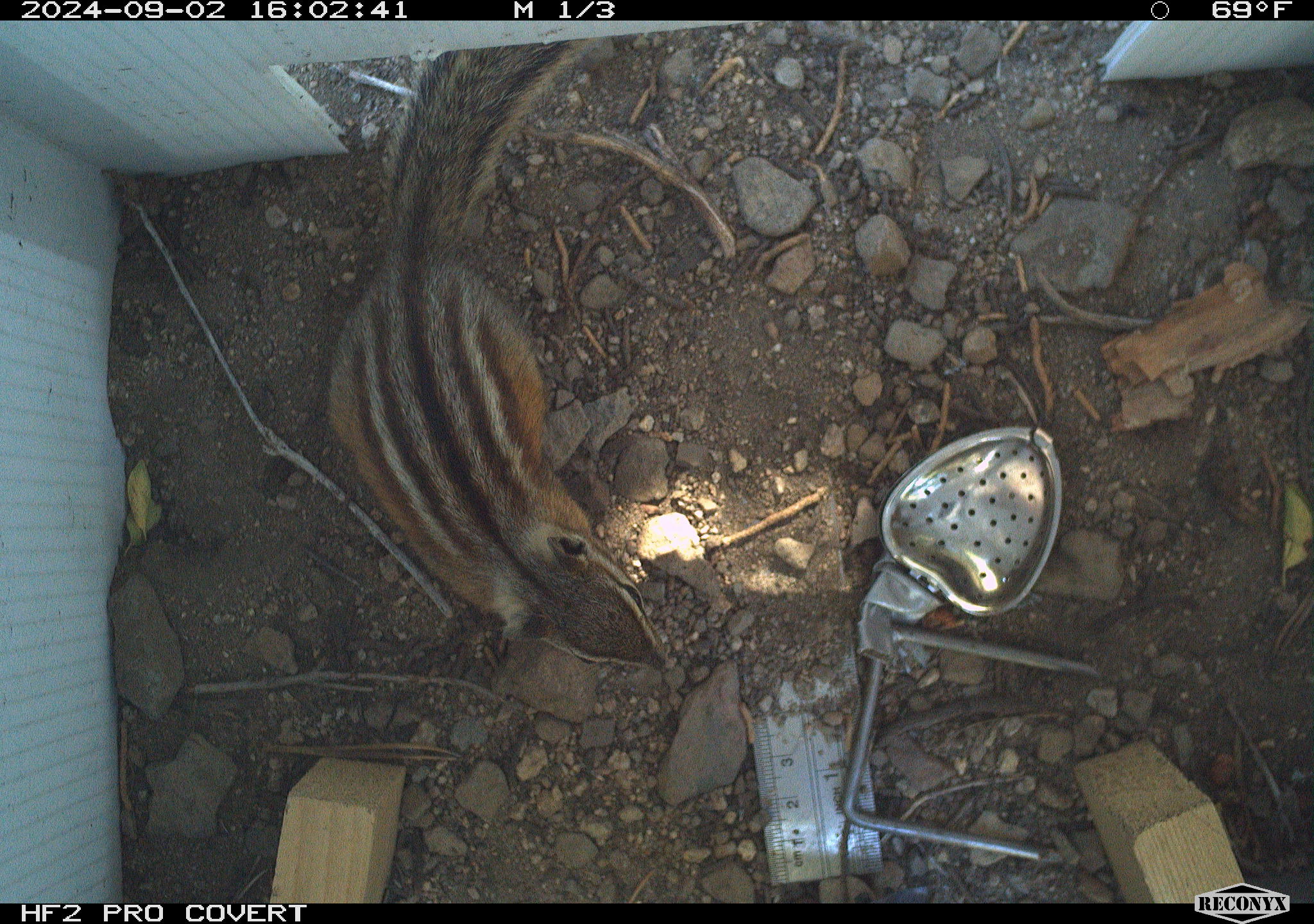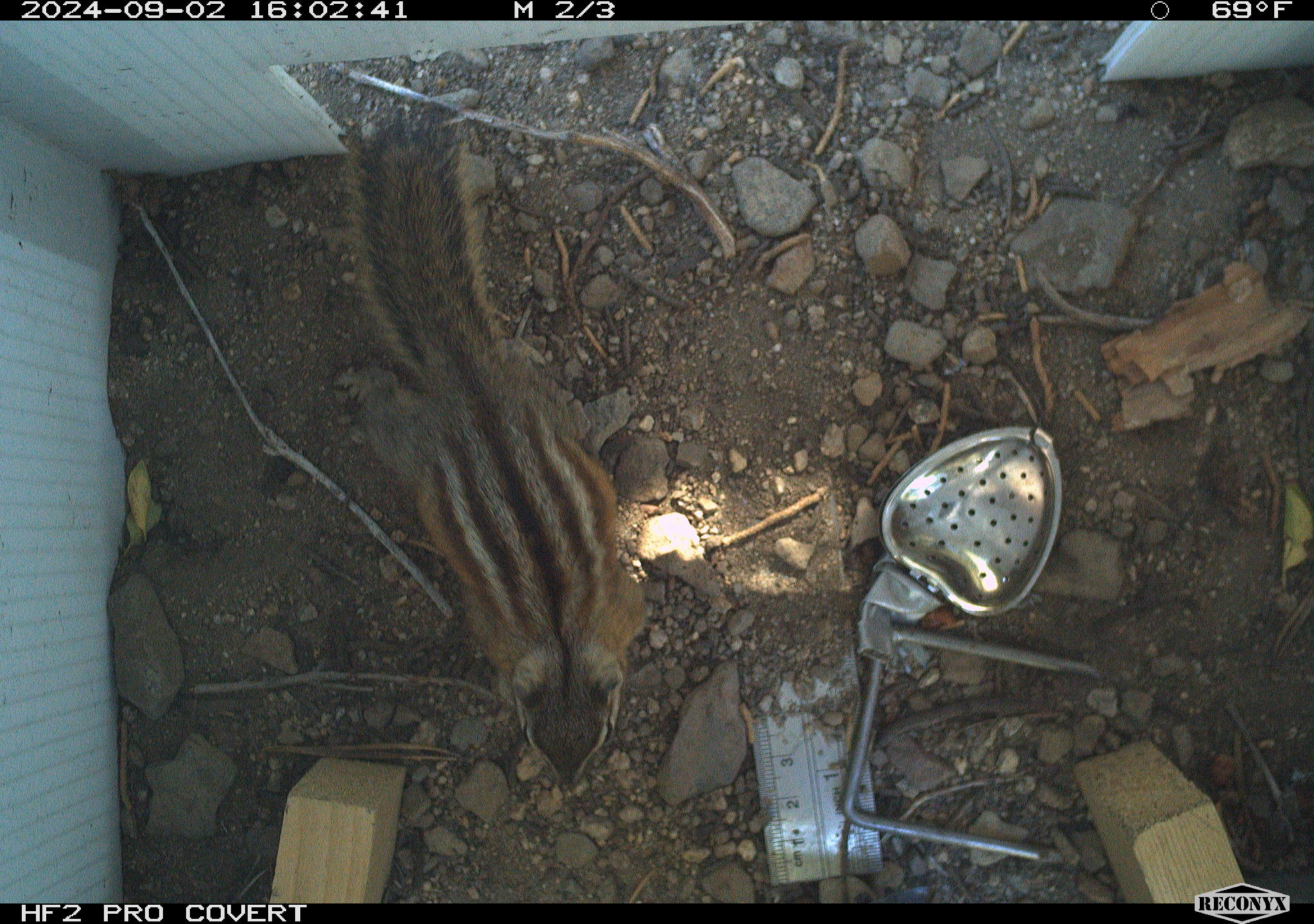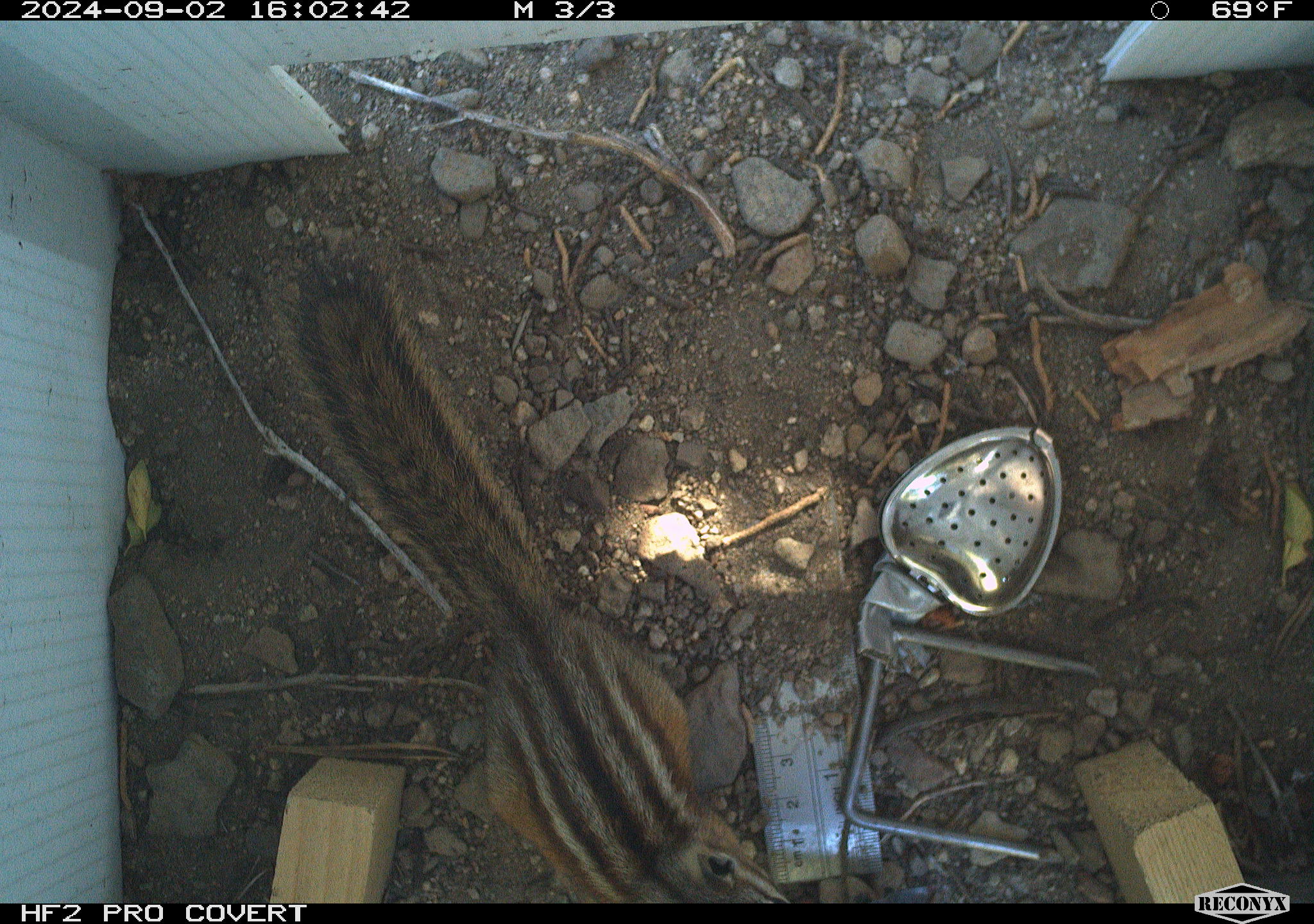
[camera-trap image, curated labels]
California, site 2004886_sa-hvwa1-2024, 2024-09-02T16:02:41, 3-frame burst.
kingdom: Animalia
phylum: Chordata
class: Mammalia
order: Rodentia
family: Sciuridae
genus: Neotamias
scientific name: Neotamias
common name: western chipmunks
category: neotamias species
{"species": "neotamias species (western chipmunks) (Neotamias)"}